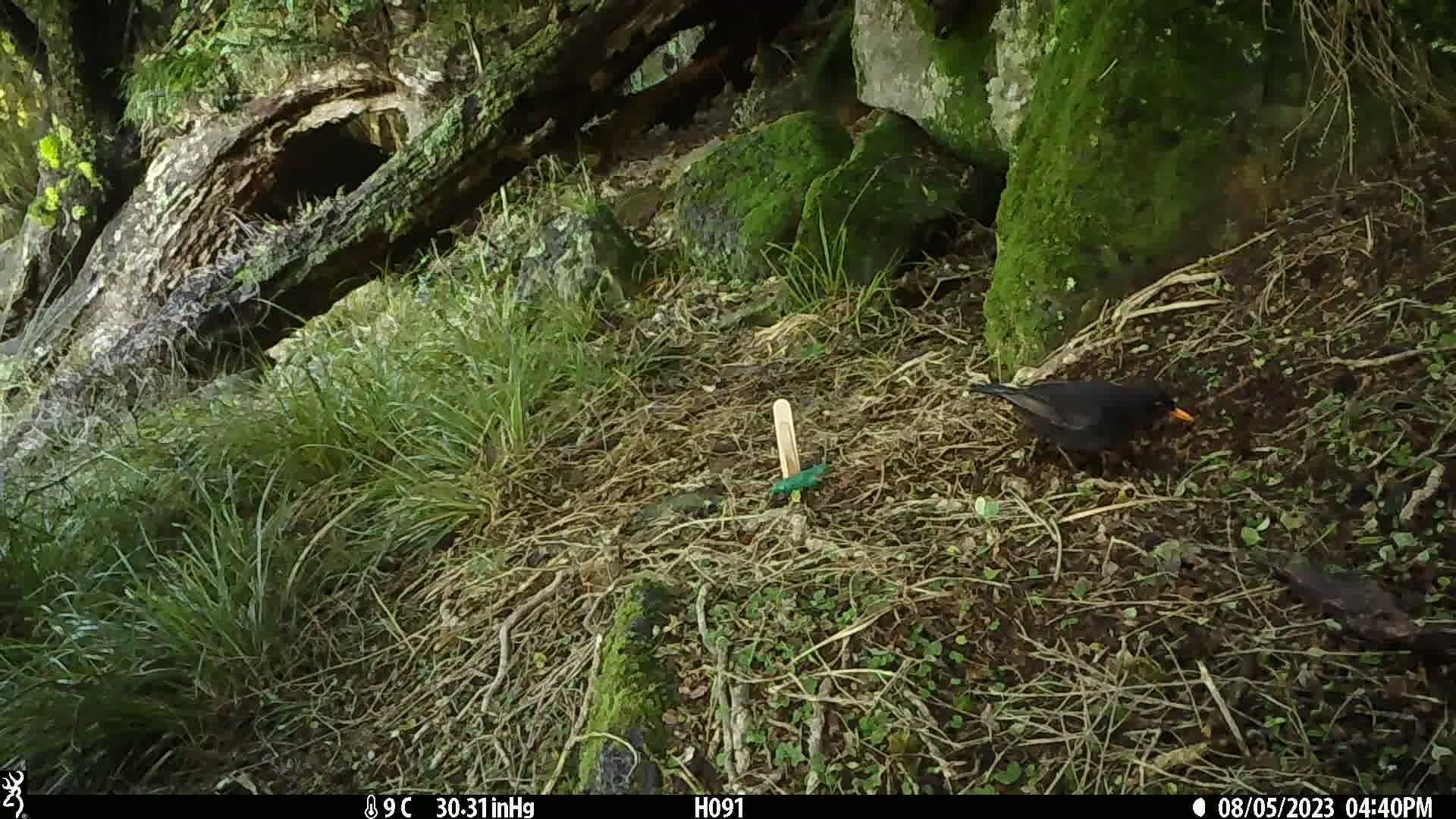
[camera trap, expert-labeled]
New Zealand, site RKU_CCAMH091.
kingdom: Animalia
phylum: Chordata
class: Aves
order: Passeriformes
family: Turdidae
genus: Turdus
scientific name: Turdus merula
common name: eurasian blackbird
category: blackbird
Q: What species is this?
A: Blackbird (eurasian blackbird) (Turdus merula).